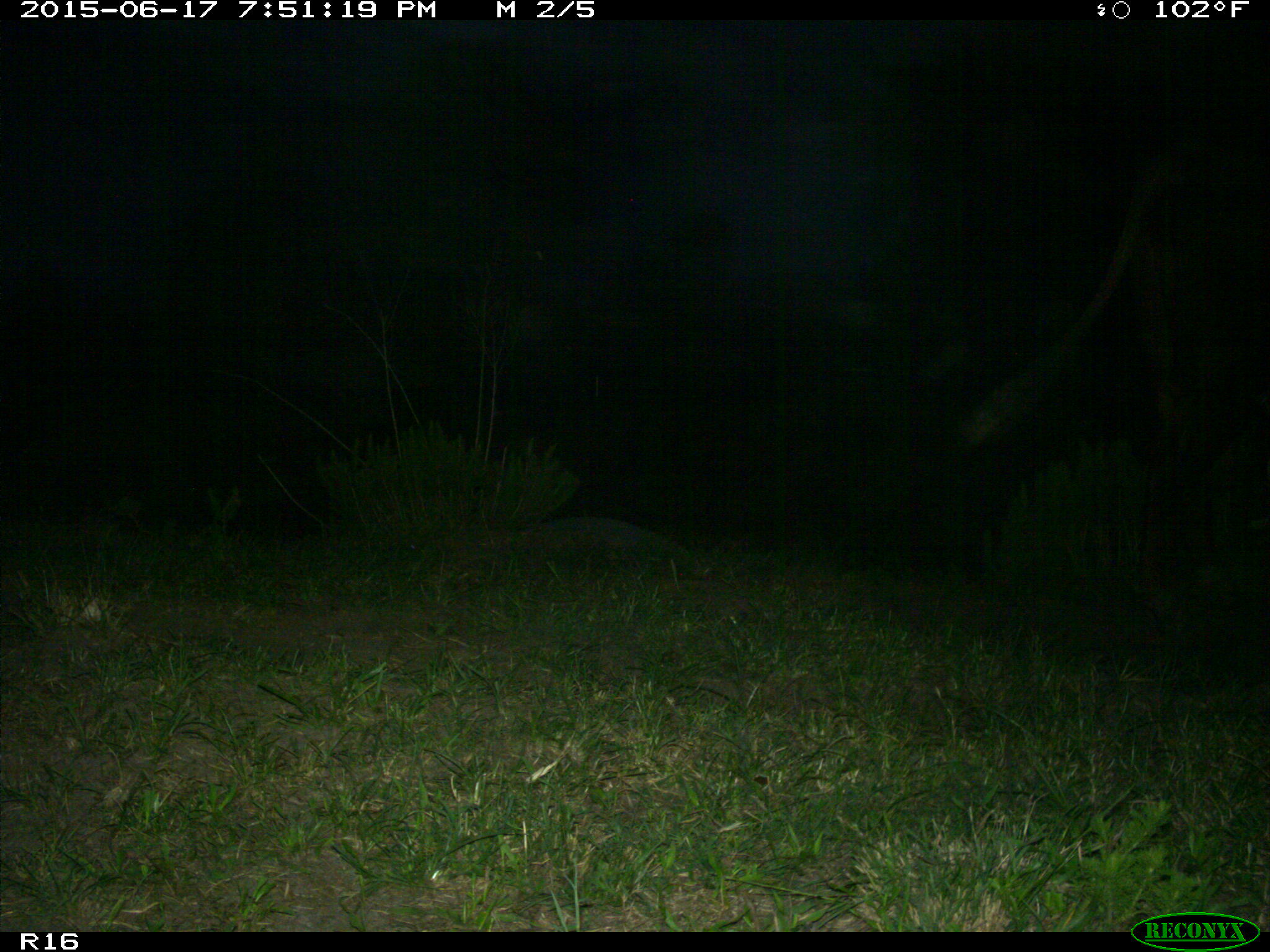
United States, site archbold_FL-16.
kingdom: Animalia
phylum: Chordata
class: Mammalia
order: Artiodactyla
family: Bovidae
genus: Bos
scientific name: Bos taurus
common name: domestic cow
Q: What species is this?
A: Bos taurus (domestic cow).